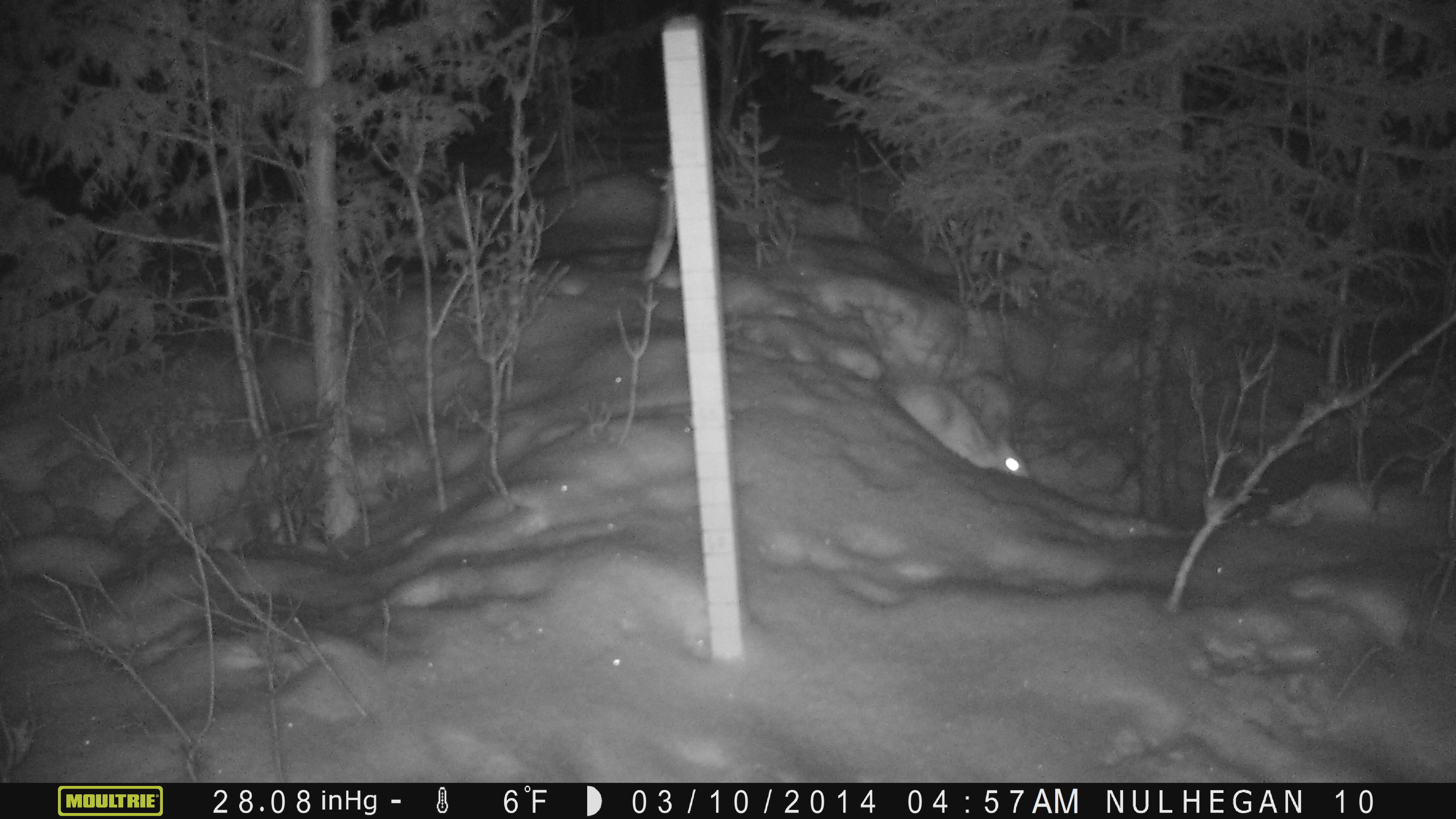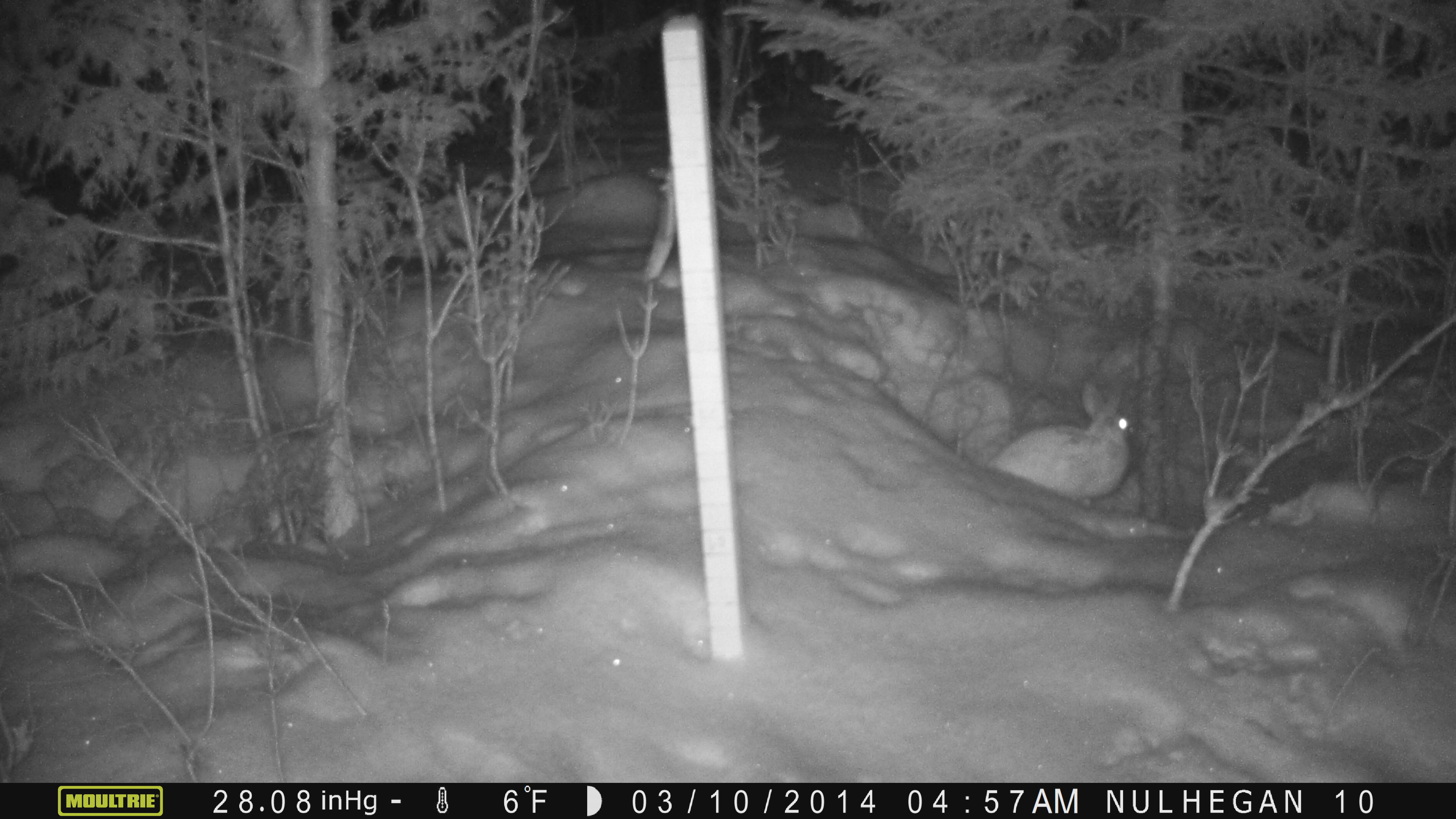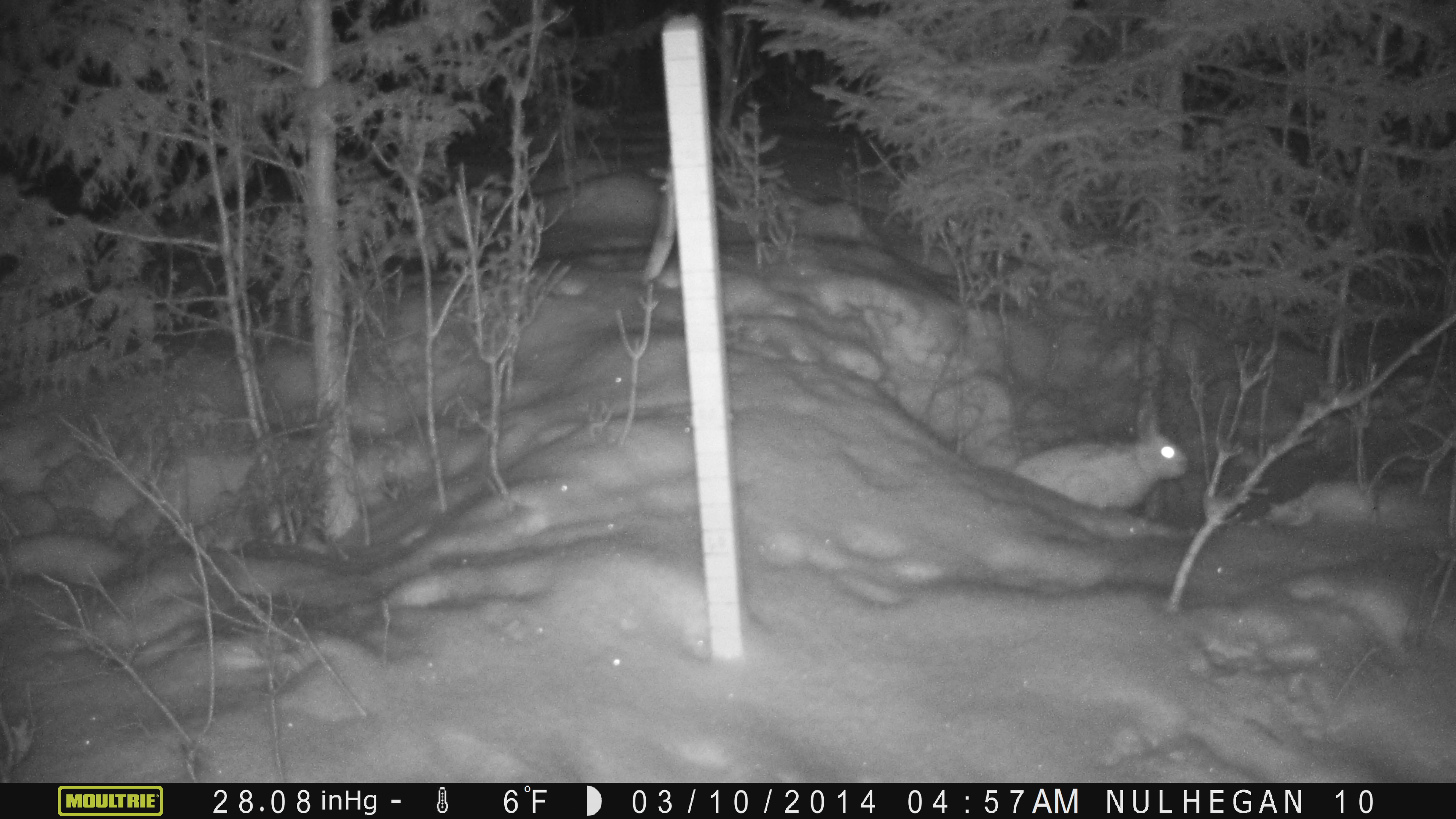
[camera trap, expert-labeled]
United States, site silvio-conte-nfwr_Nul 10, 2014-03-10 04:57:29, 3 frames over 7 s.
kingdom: Animalia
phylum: Chordata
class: Mammalia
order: Lagomorpha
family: Leporidae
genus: Lepus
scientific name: Lepus americanus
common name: snowshoe hare